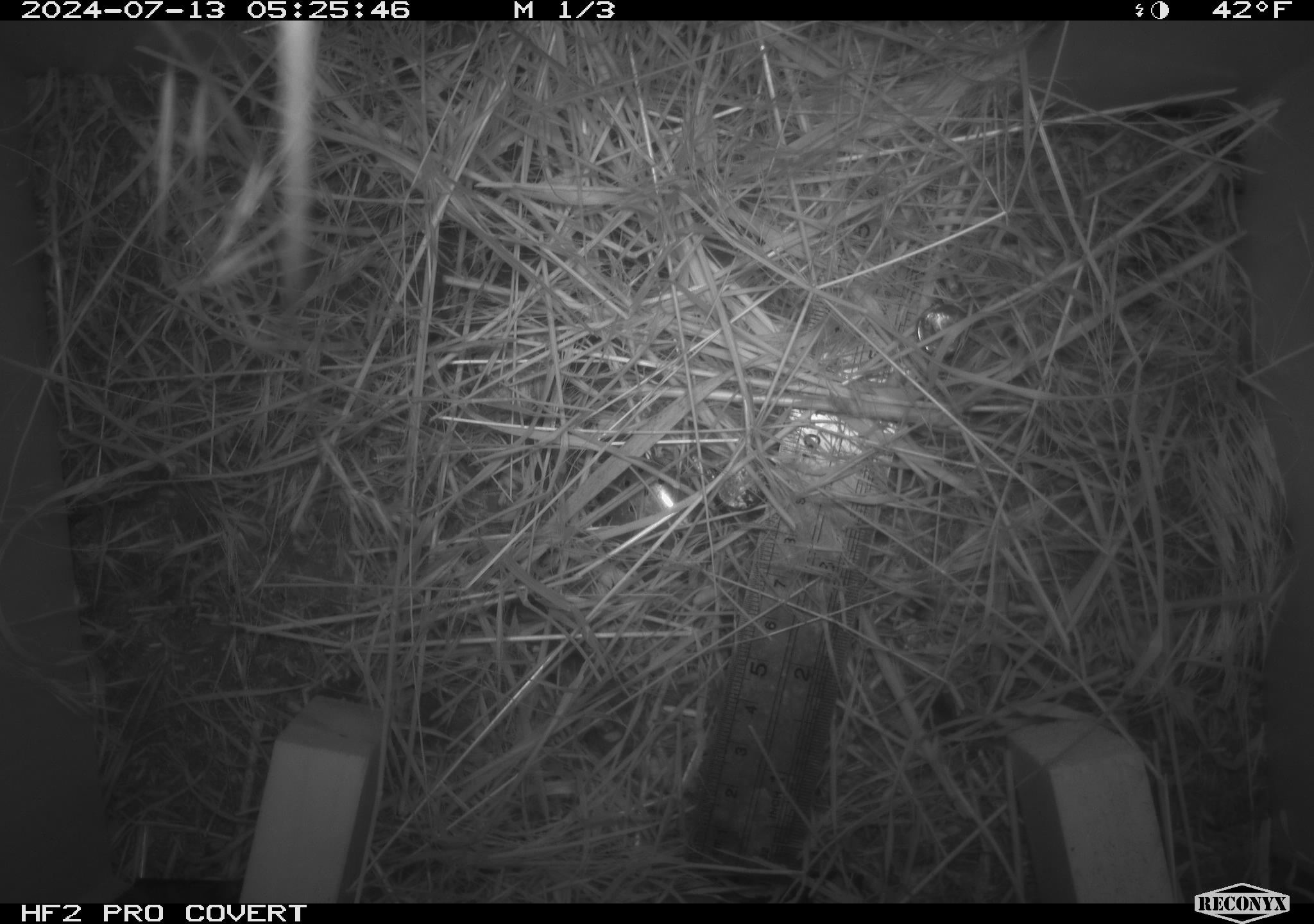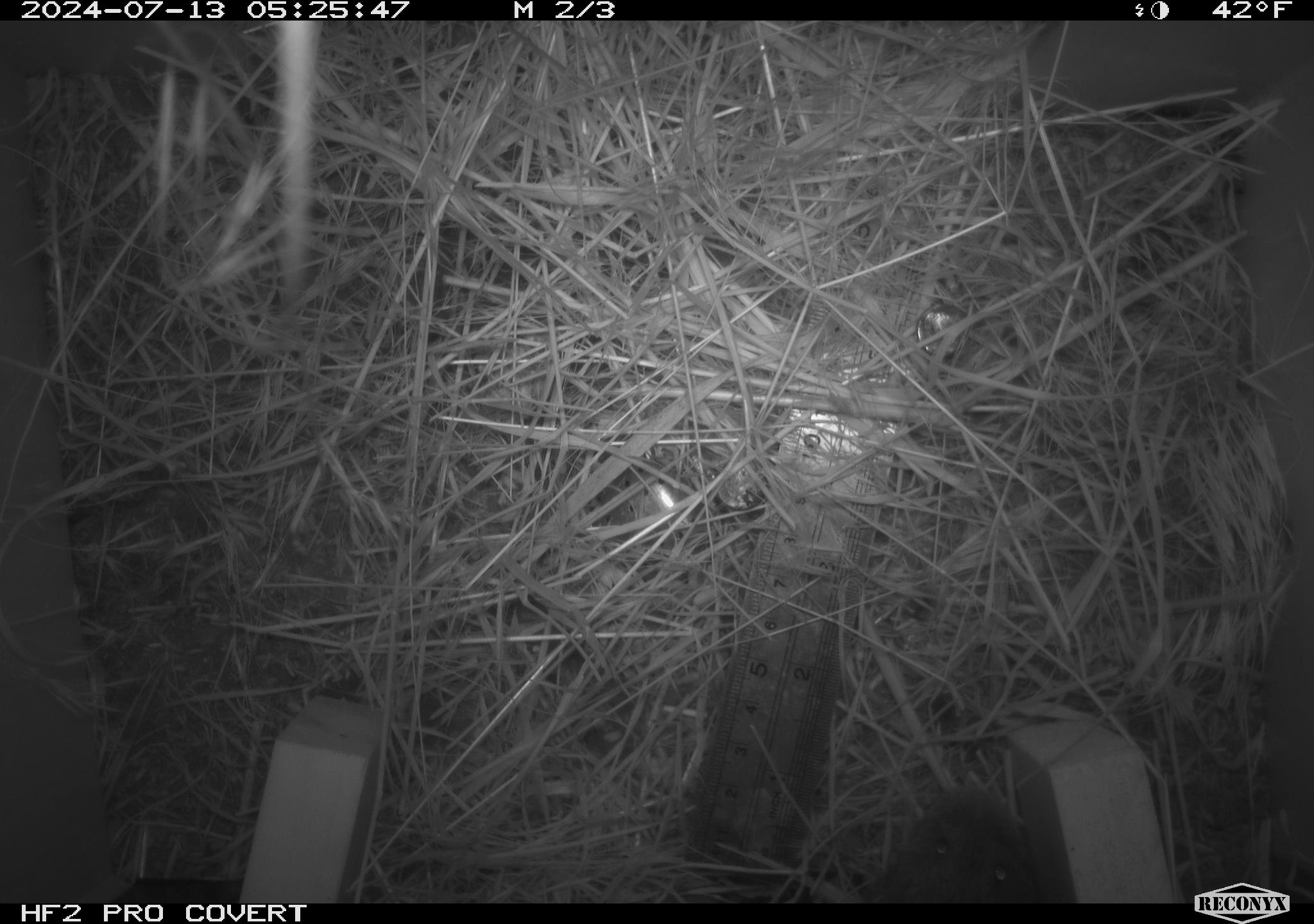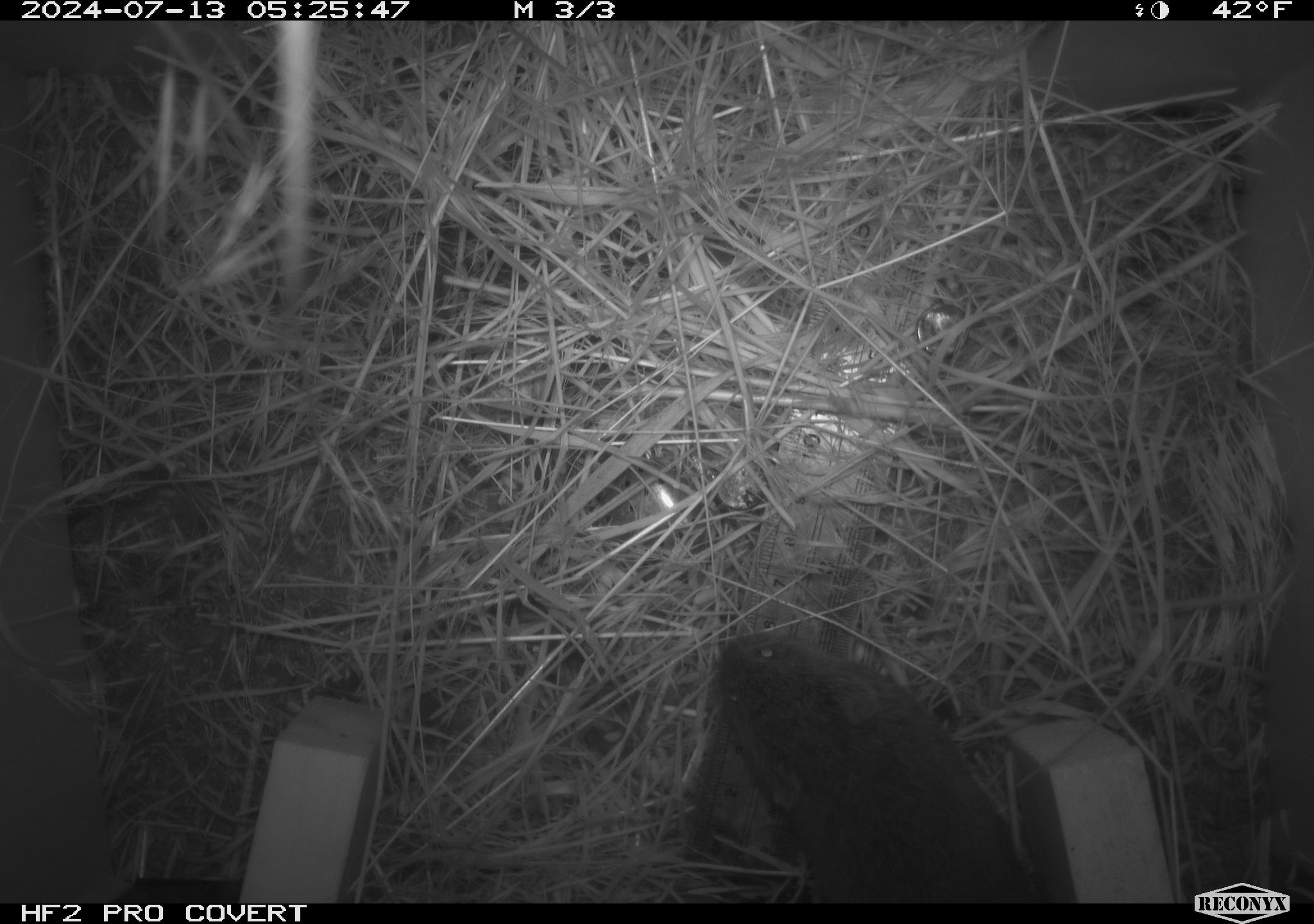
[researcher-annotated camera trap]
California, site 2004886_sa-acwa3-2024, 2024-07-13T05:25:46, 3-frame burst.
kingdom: Animalia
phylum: Chordata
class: Mammalia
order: Rodentia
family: Cricetidae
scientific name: Arvicolinae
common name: voles, lemmings, and muskrats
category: arvicolinae subfamily